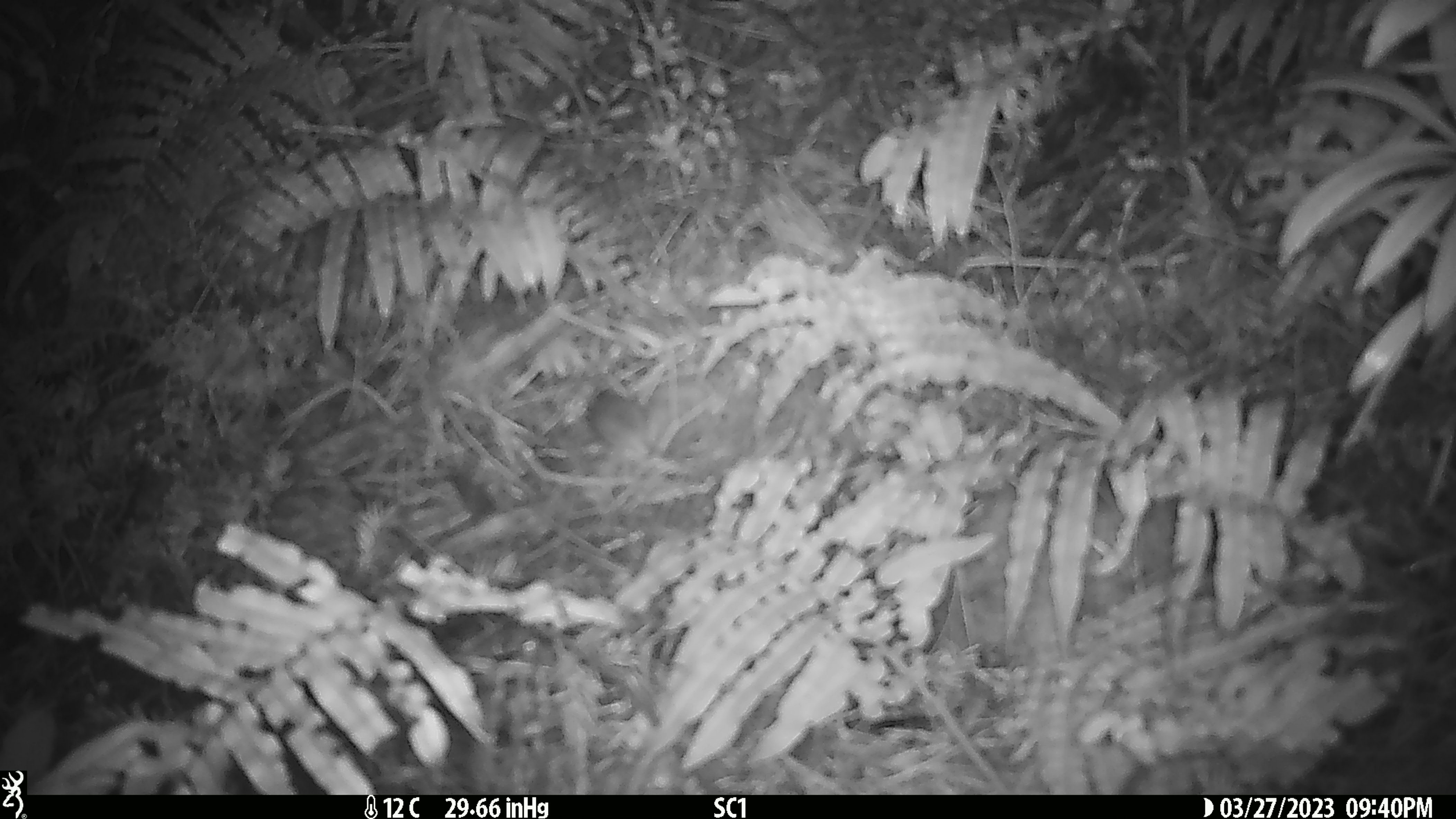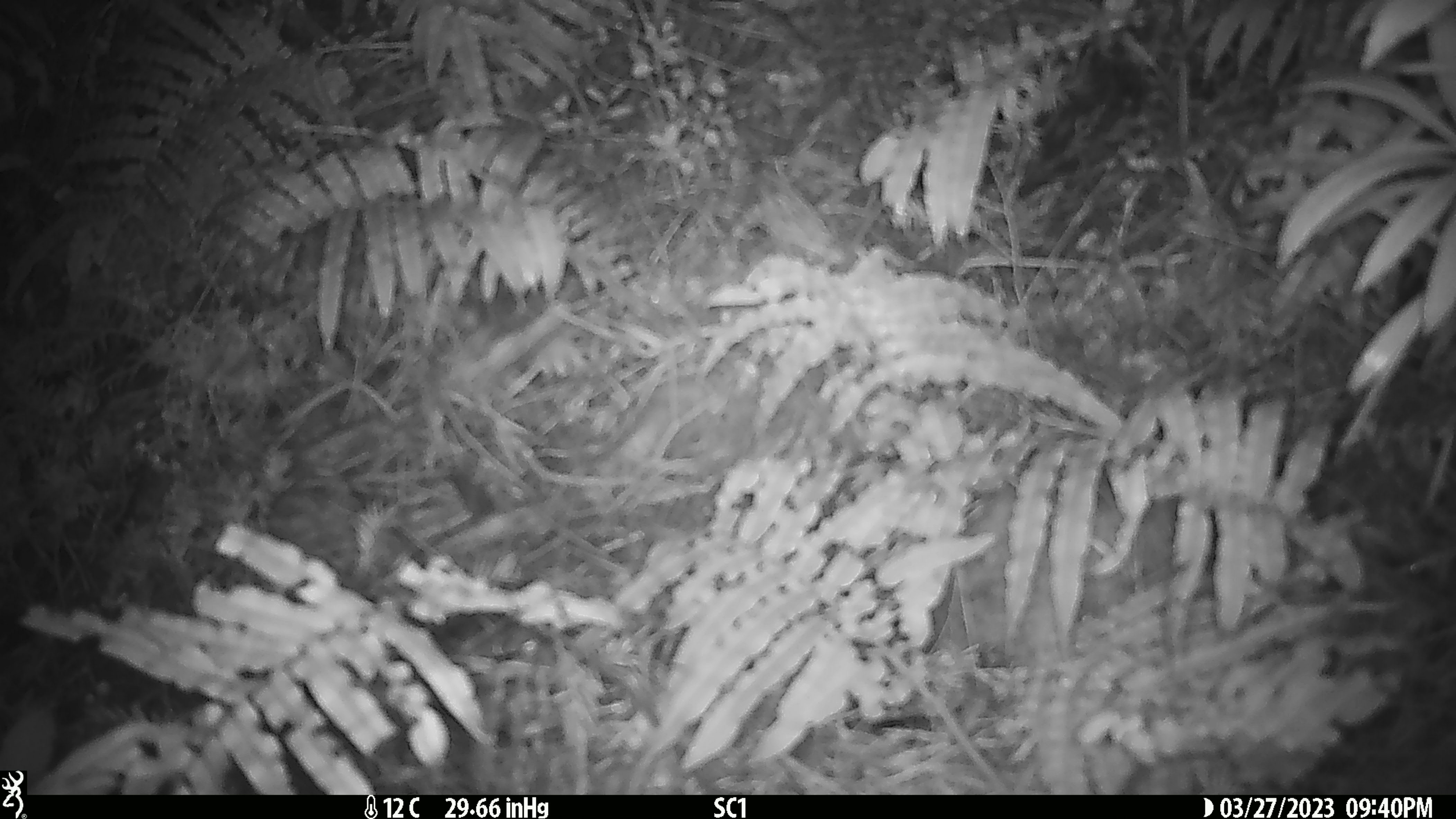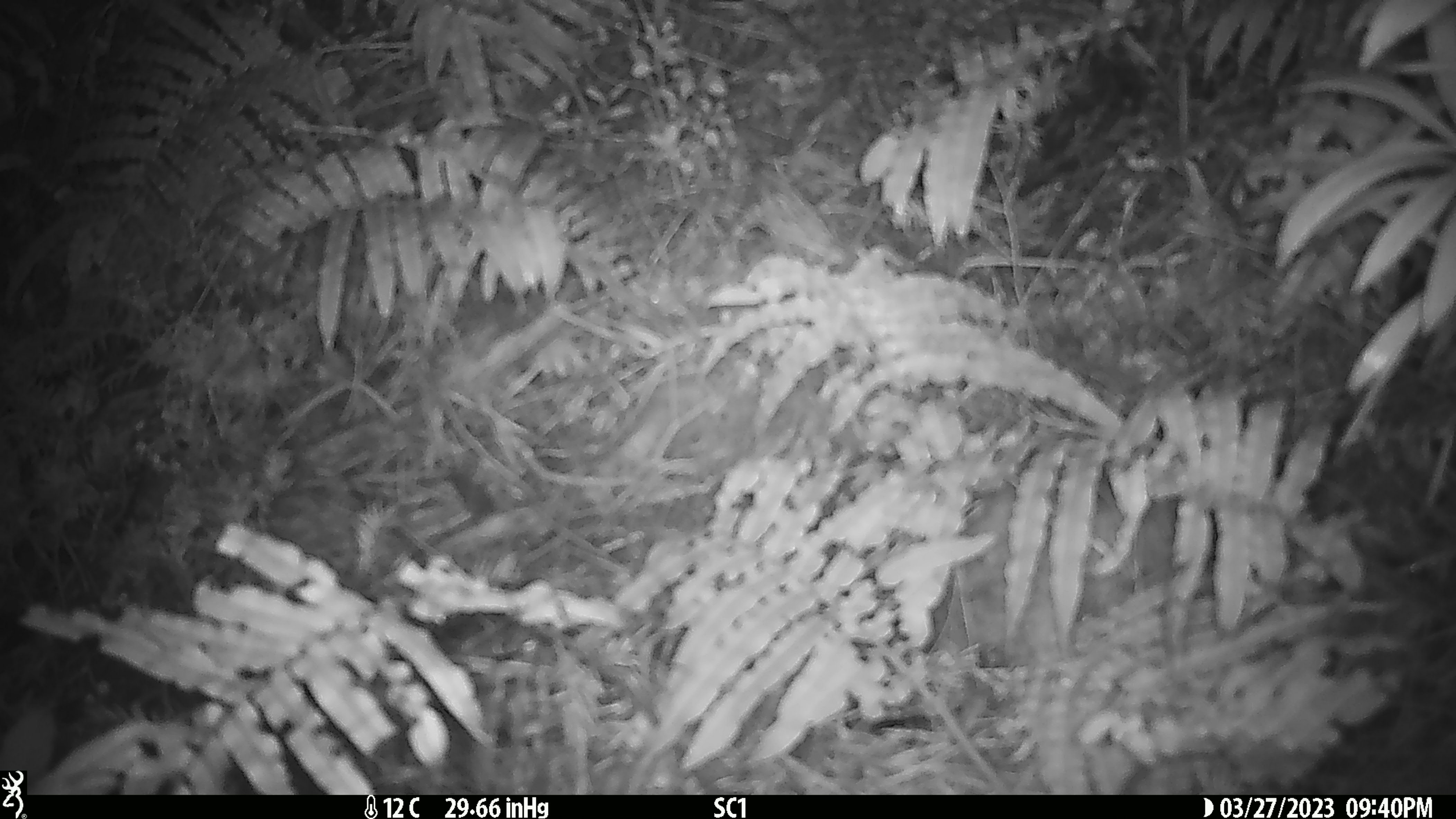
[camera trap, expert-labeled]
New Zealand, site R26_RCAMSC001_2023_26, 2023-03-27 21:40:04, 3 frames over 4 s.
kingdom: Animalia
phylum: Chordata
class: Mammalia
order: Rodentia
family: Muridae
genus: Mus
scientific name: Mus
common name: mouse